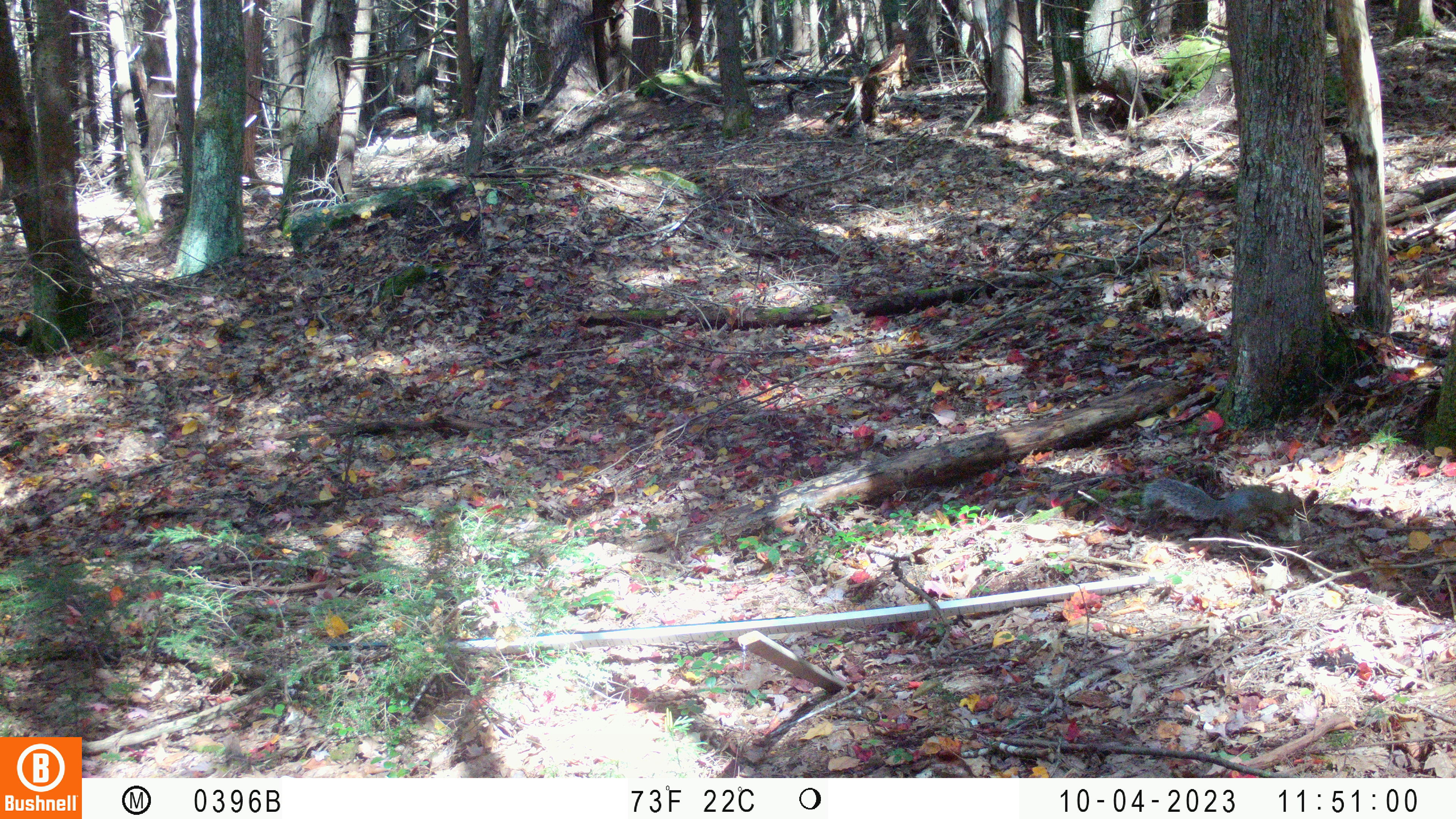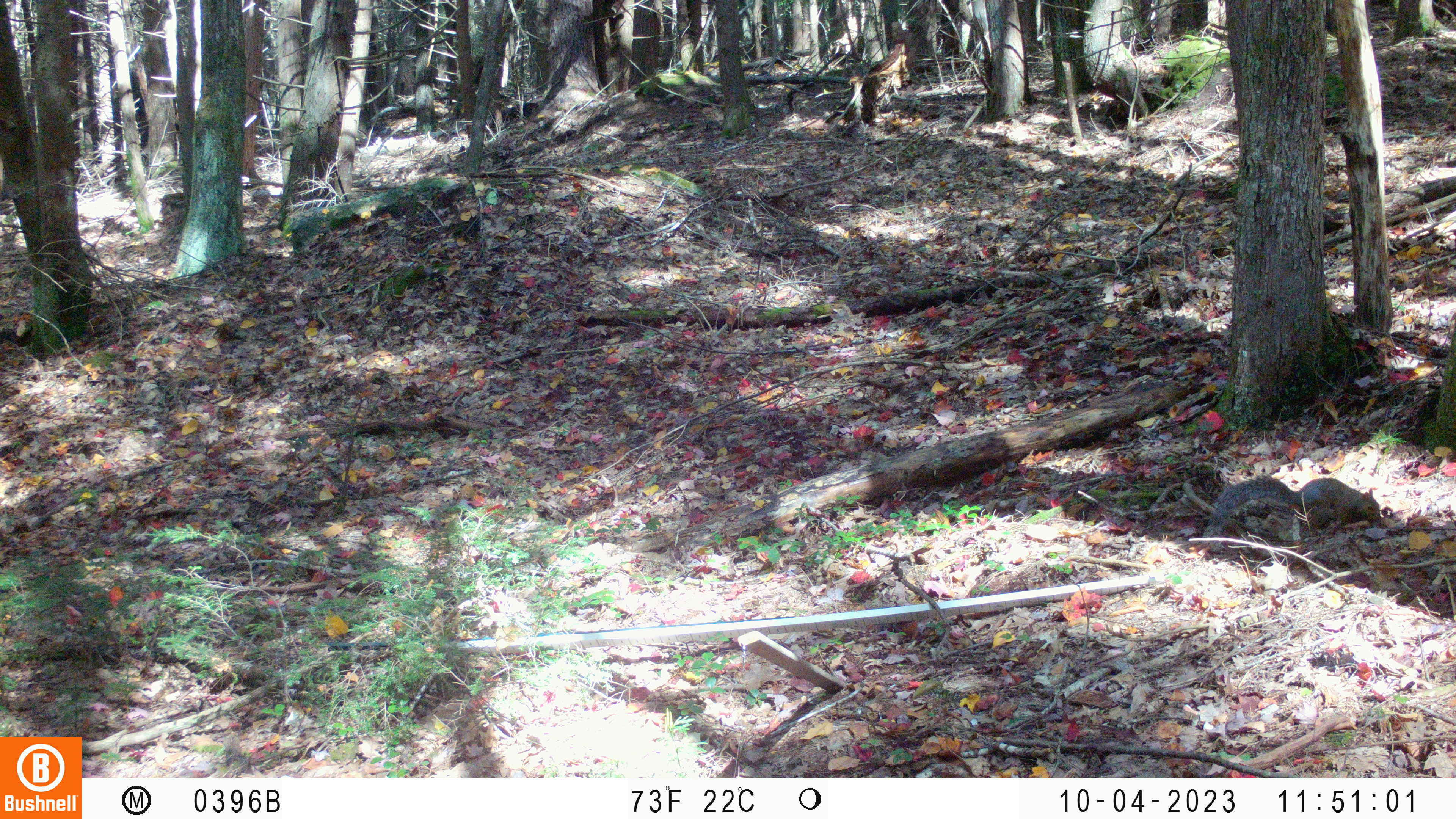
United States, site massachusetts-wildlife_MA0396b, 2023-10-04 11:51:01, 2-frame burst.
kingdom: Animalia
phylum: Chordata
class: Mammalia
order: Rodentia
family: Sciuridae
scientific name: Sciuridae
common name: squirrel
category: squirrel sp.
Squirrel sp. (squirrel) (Sciuridae).